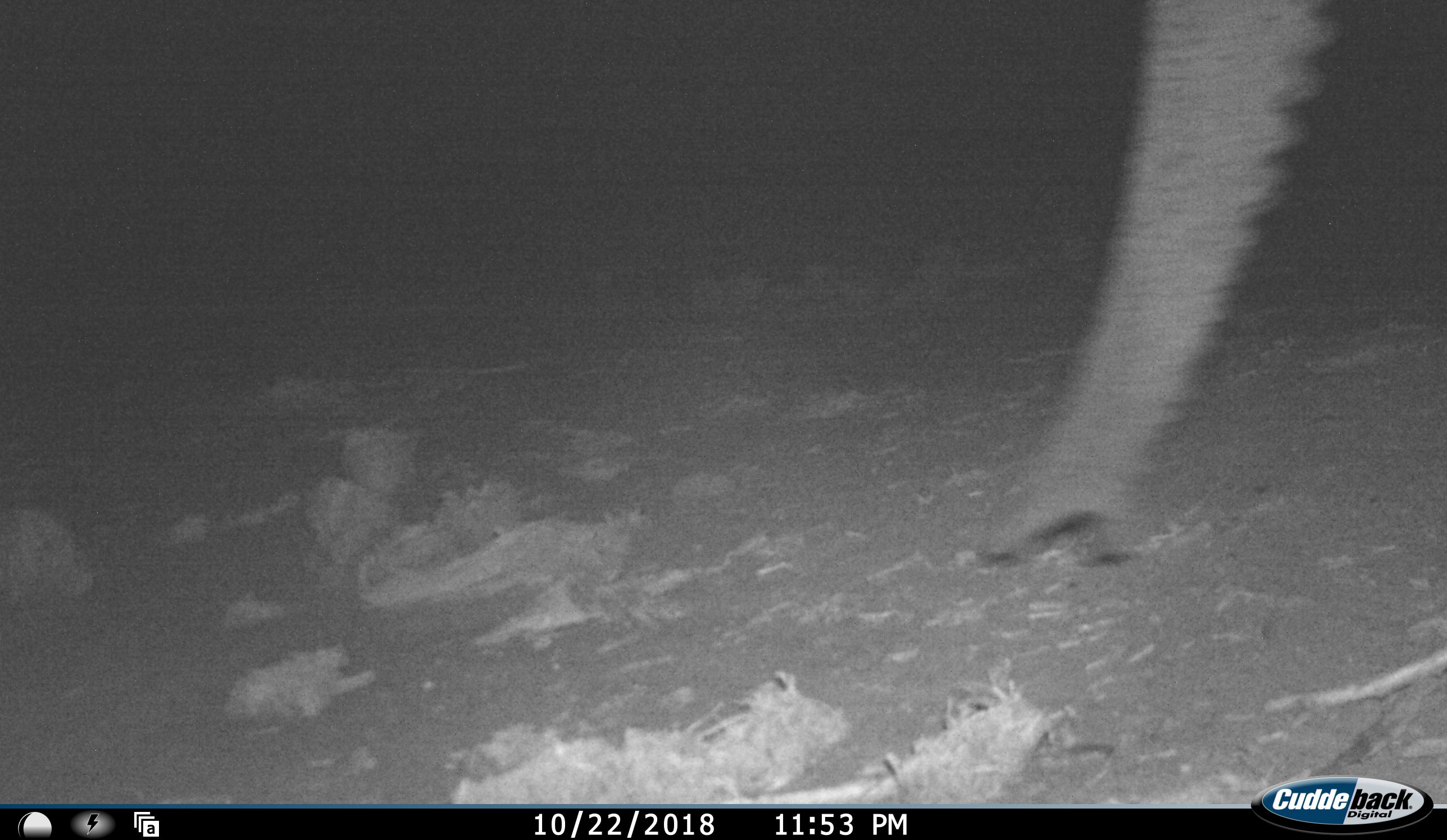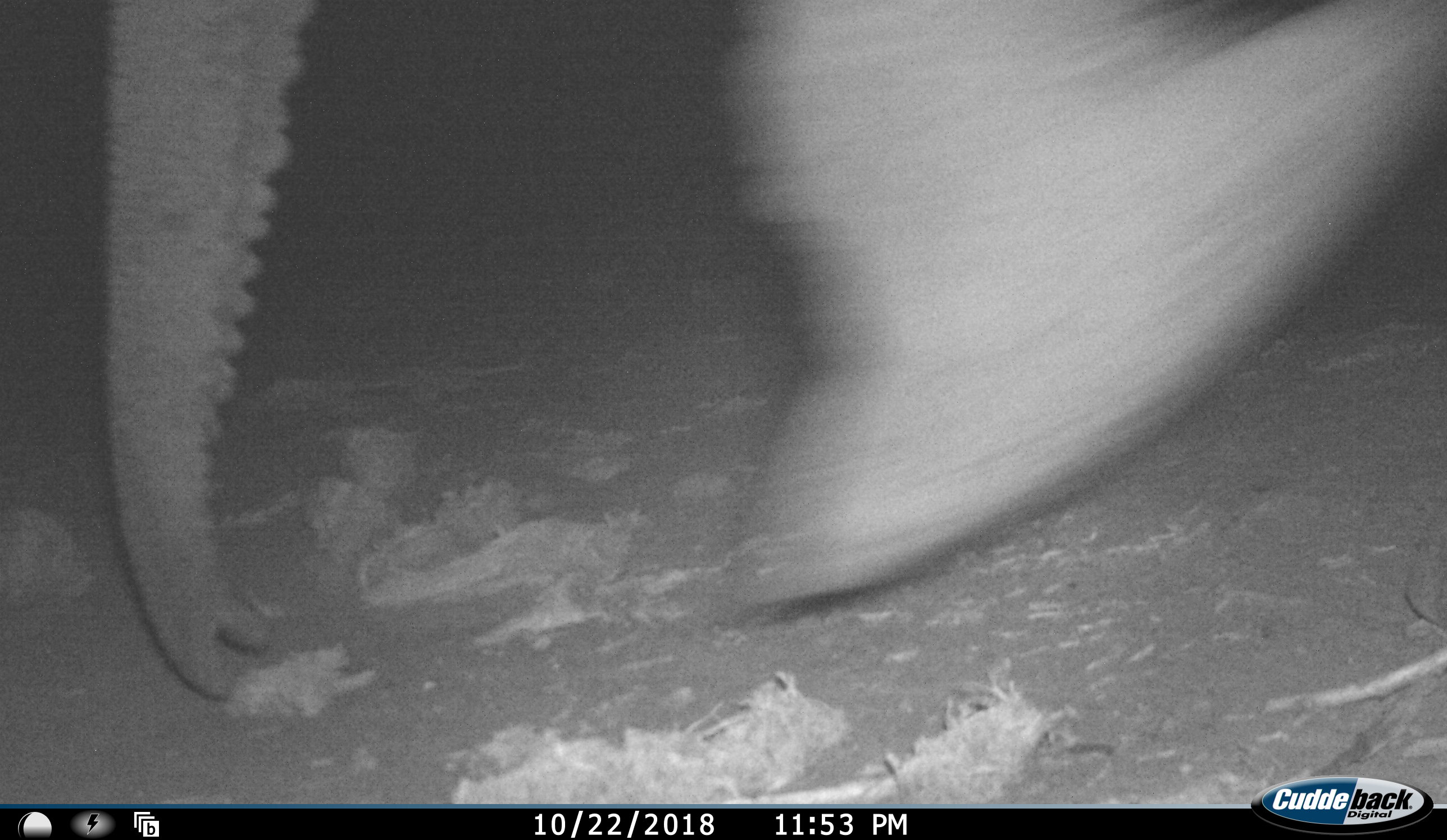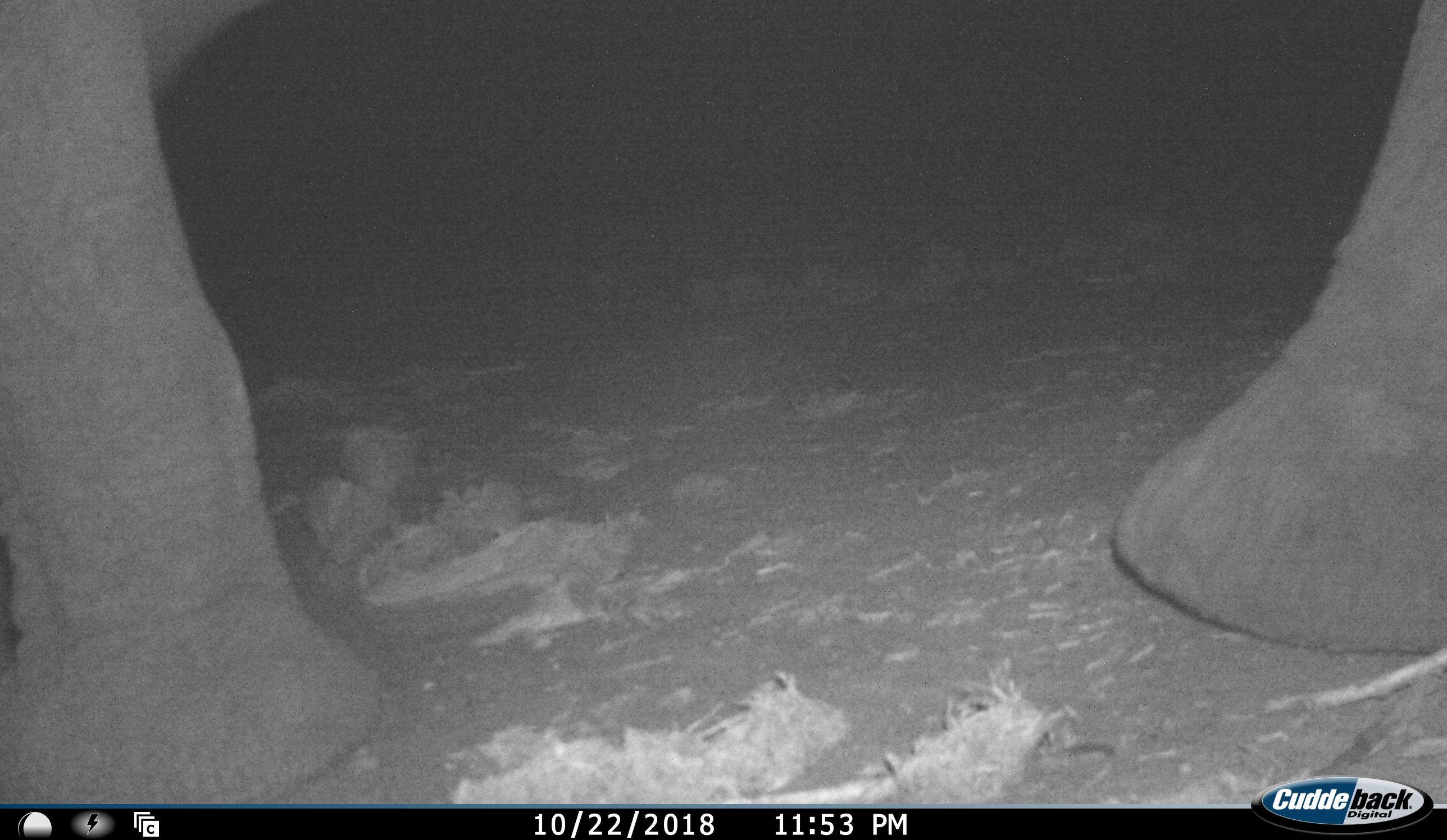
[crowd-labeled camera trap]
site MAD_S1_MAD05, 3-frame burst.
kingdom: Animalia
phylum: Chordata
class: Mammalia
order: Proboscidea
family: Elephantidae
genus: Loxodonta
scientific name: Loxodonta africana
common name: african bush elephant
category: elephant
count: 1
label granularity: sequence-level